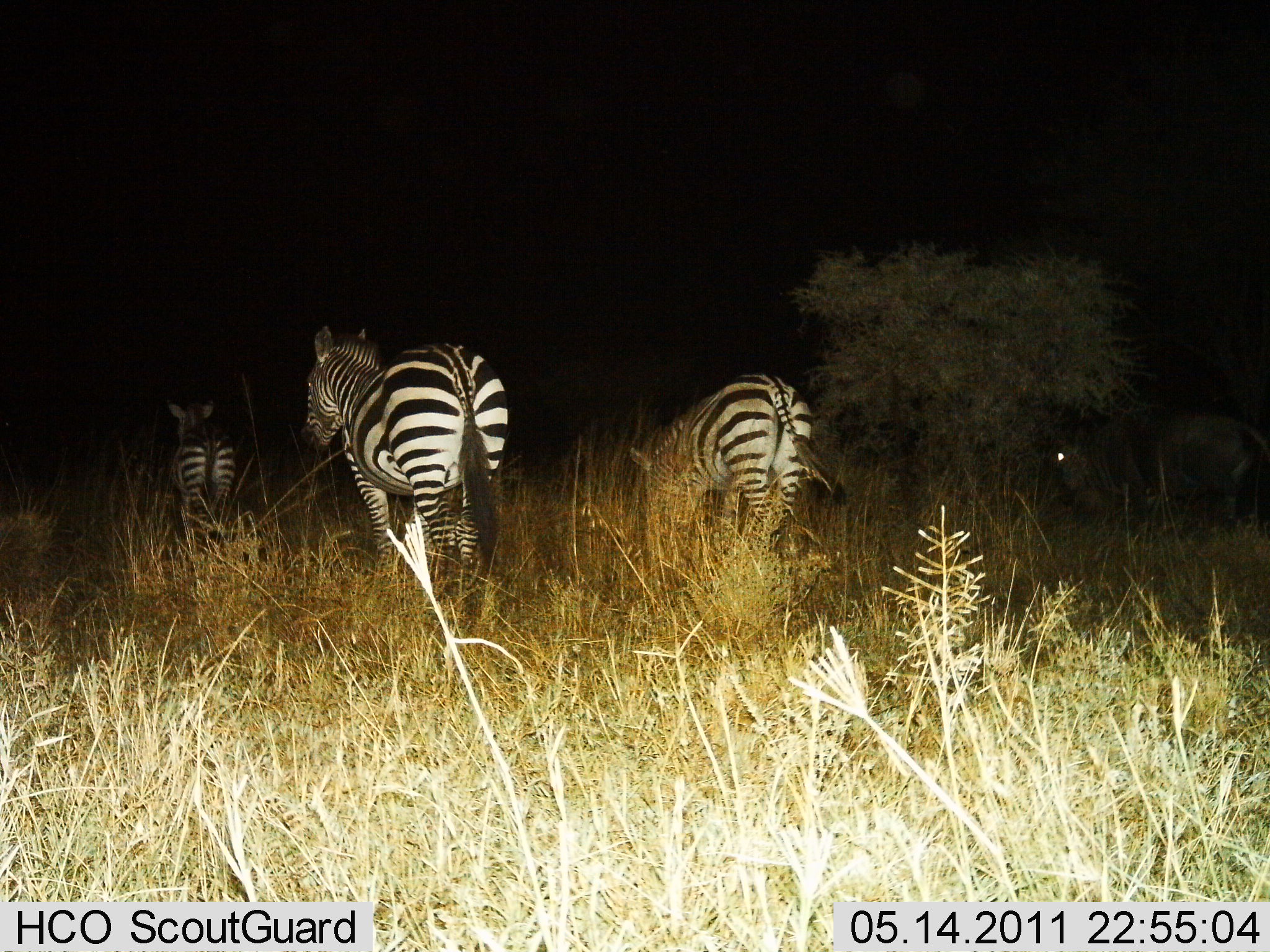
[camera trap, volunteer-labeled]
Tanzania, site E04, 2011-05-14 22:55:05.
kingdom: Animalia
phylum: Chordata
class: Mammalia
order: Perissodactyla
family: Equidae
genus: Equus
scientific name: Equus quagga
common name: plains zebra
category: zebra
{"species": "zebra (plains zebra) (Equus quagga)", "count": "3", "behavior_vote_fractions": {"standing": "56%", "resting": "0%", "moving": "50%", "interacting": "0%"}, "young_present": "0%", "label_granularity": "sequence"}